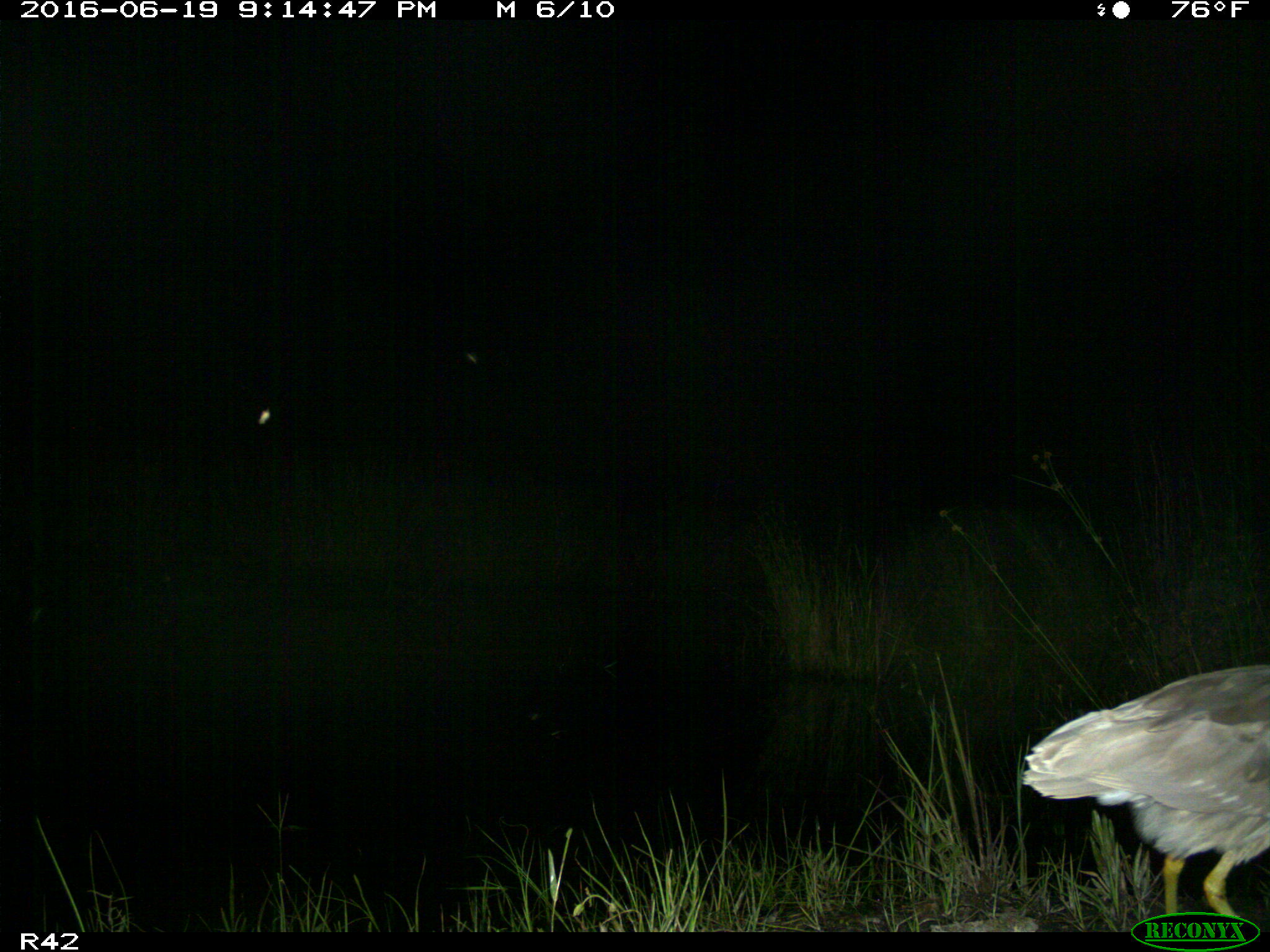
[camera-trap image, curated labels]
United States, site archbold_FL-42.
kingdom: Animalia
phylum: Chordata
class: Aves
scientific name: Aves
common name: birds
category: unidentified bird